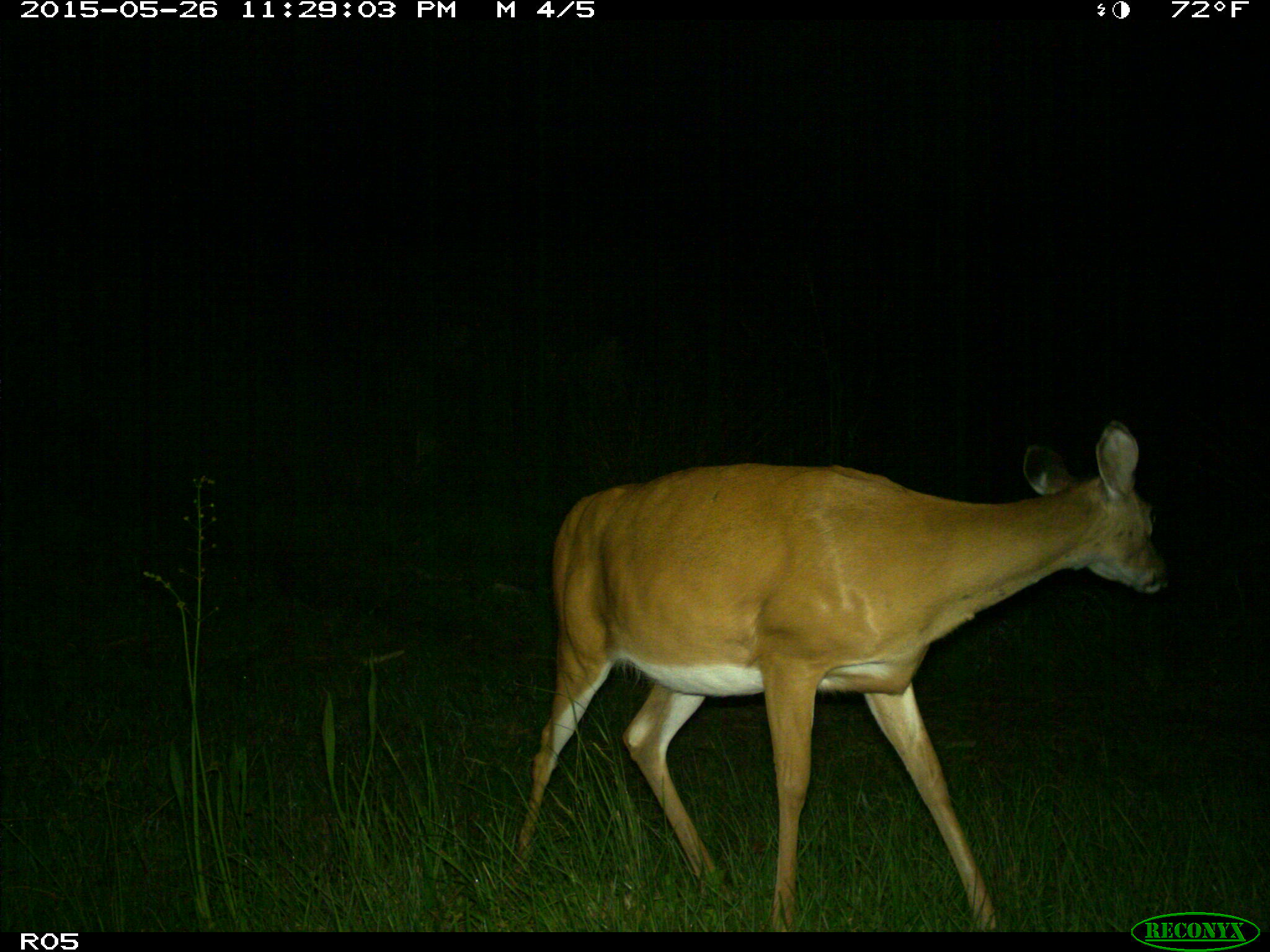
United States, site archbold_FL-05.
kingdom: Animalia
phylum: Chordata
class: Mammalia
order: Artiodactyla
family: Cervidae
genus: Odocoileus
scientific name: Odocoileus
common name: deer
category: unidentified deer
Unidentified deer (deer) (Odocoileus).